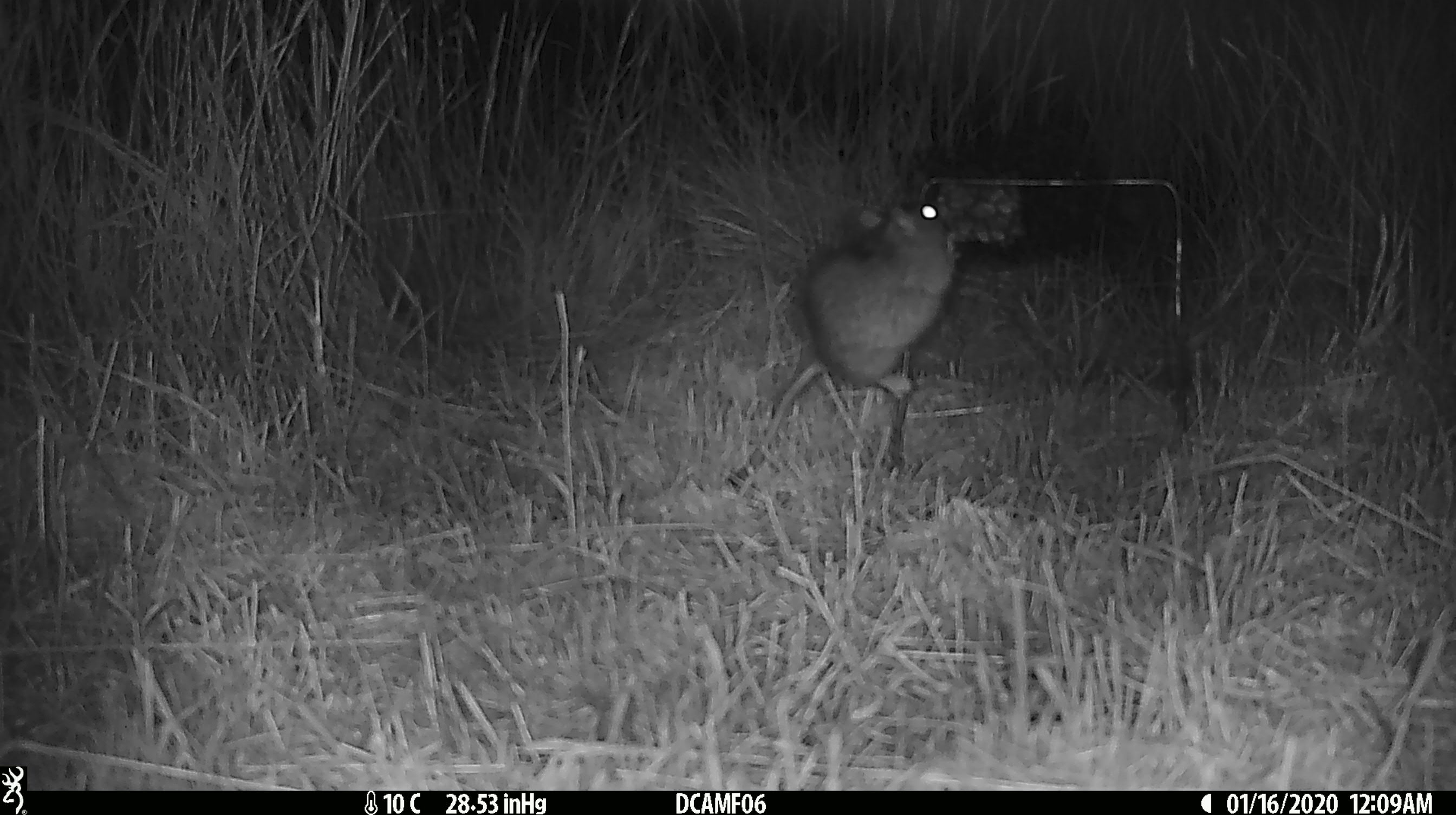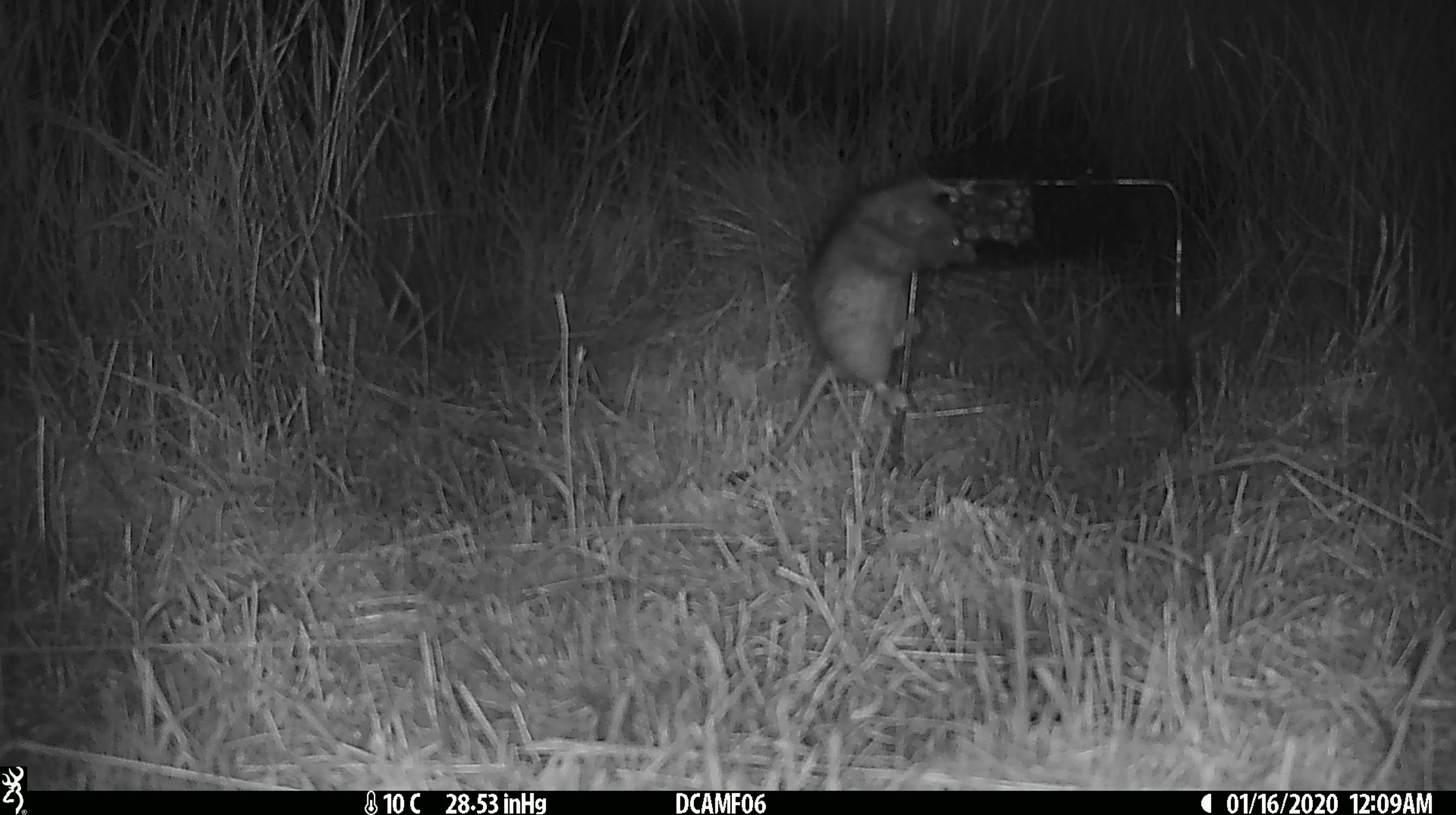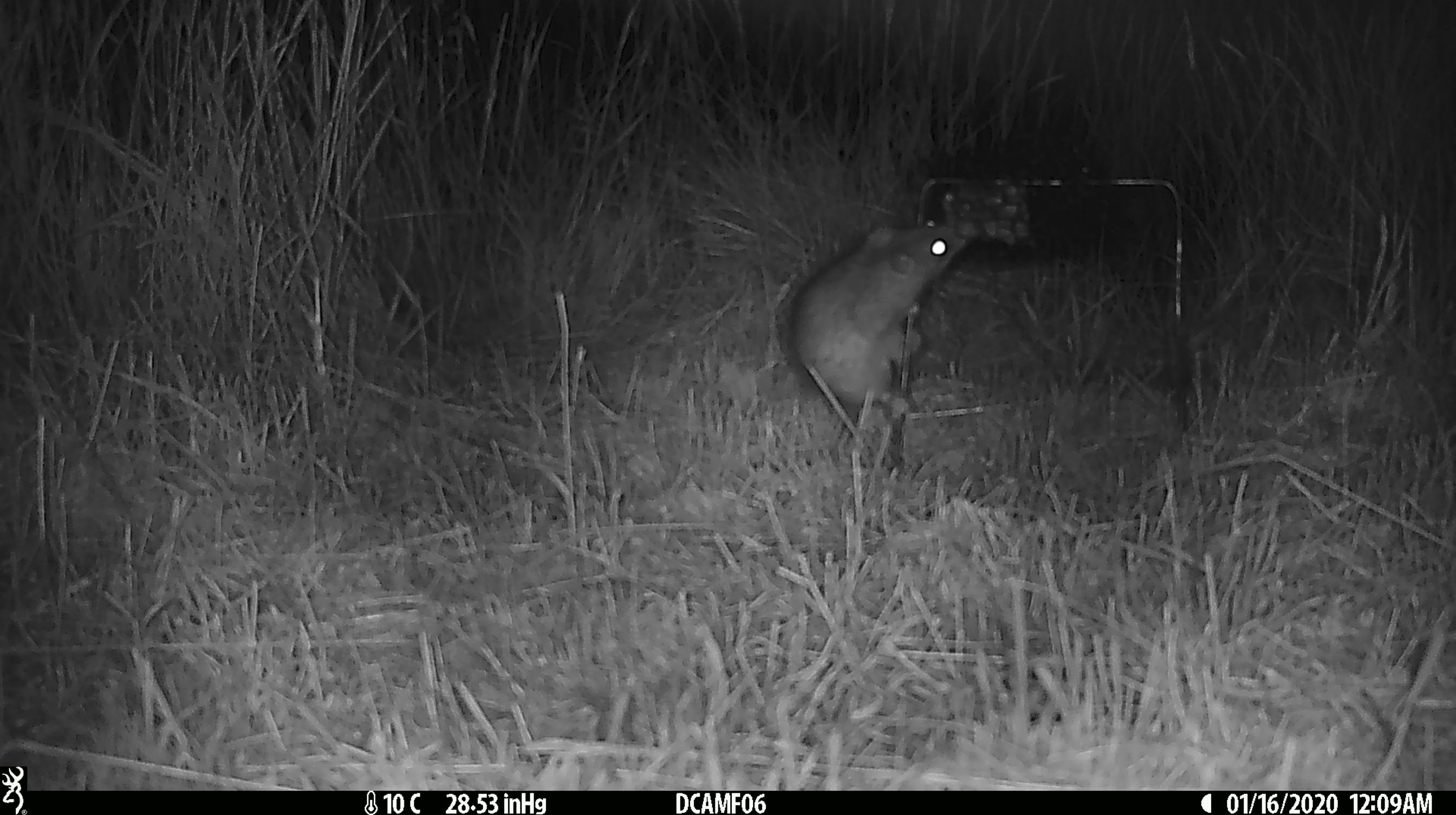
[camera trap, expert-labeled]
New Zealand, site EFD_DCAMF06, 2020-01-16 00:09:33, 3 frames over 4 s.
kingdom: Animalia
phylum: Chordata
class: Mammalia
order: Rodentia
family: Muridae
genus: Rattus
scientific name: Rattus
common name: rat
Rat (Rattus).